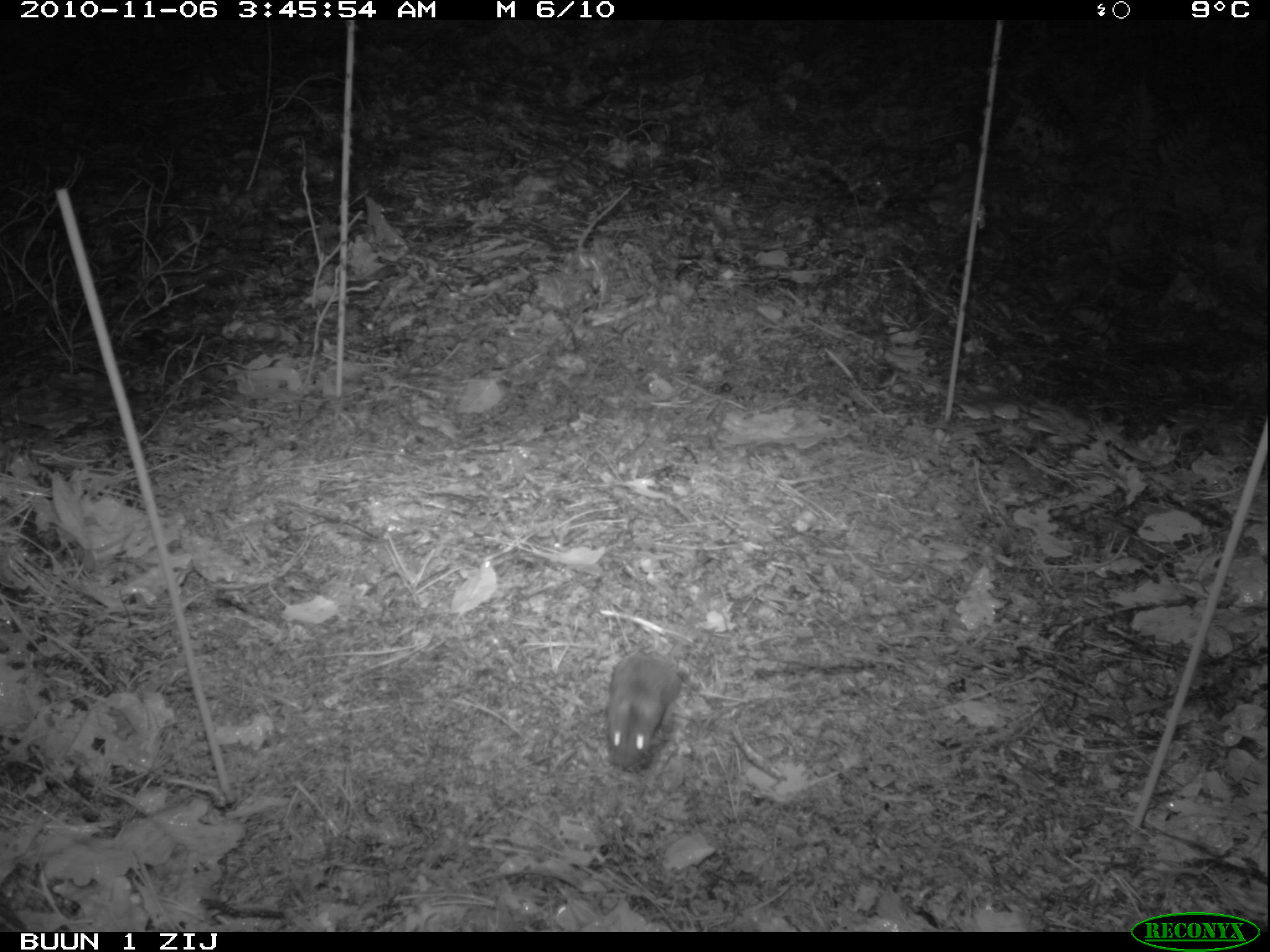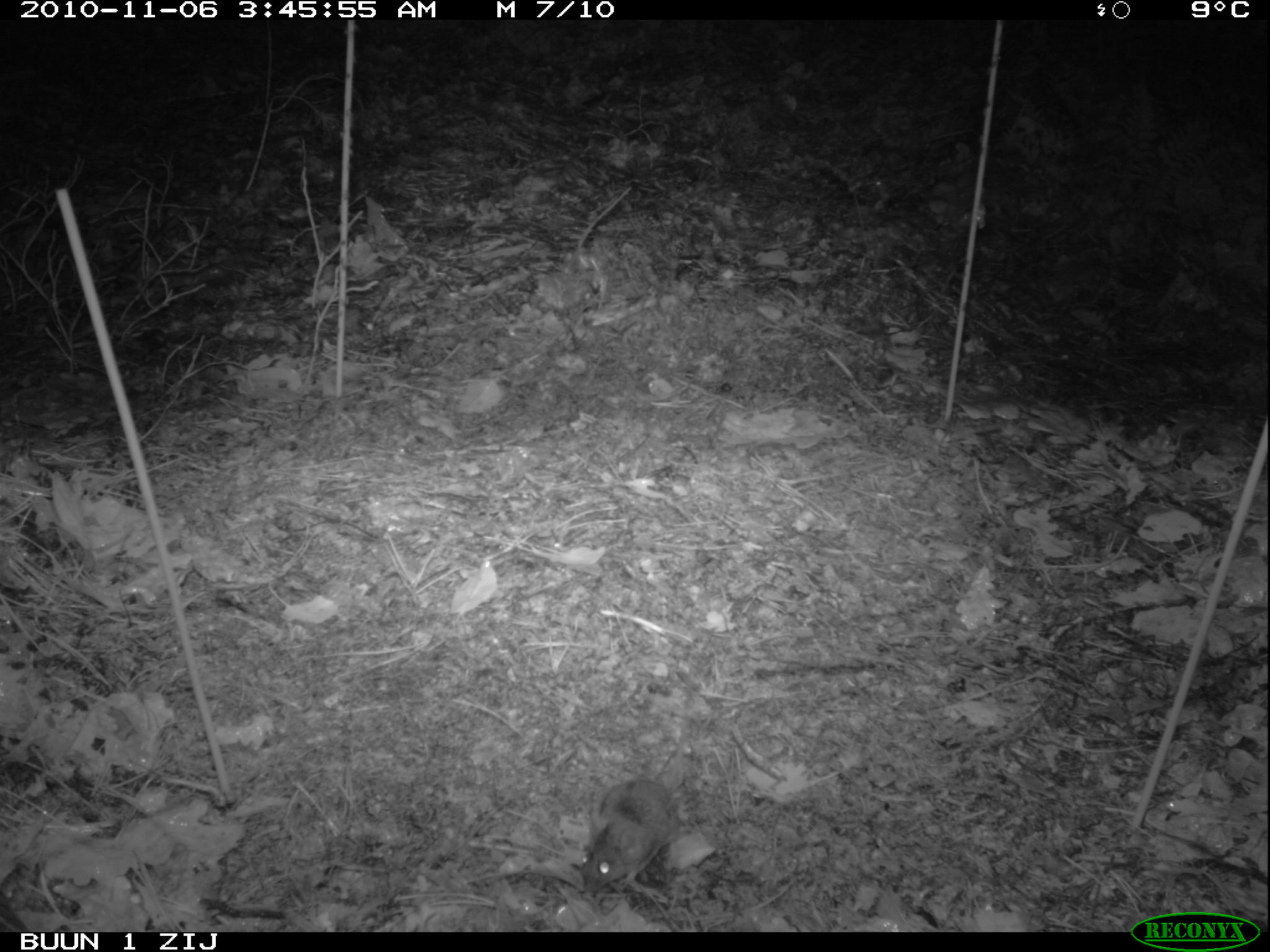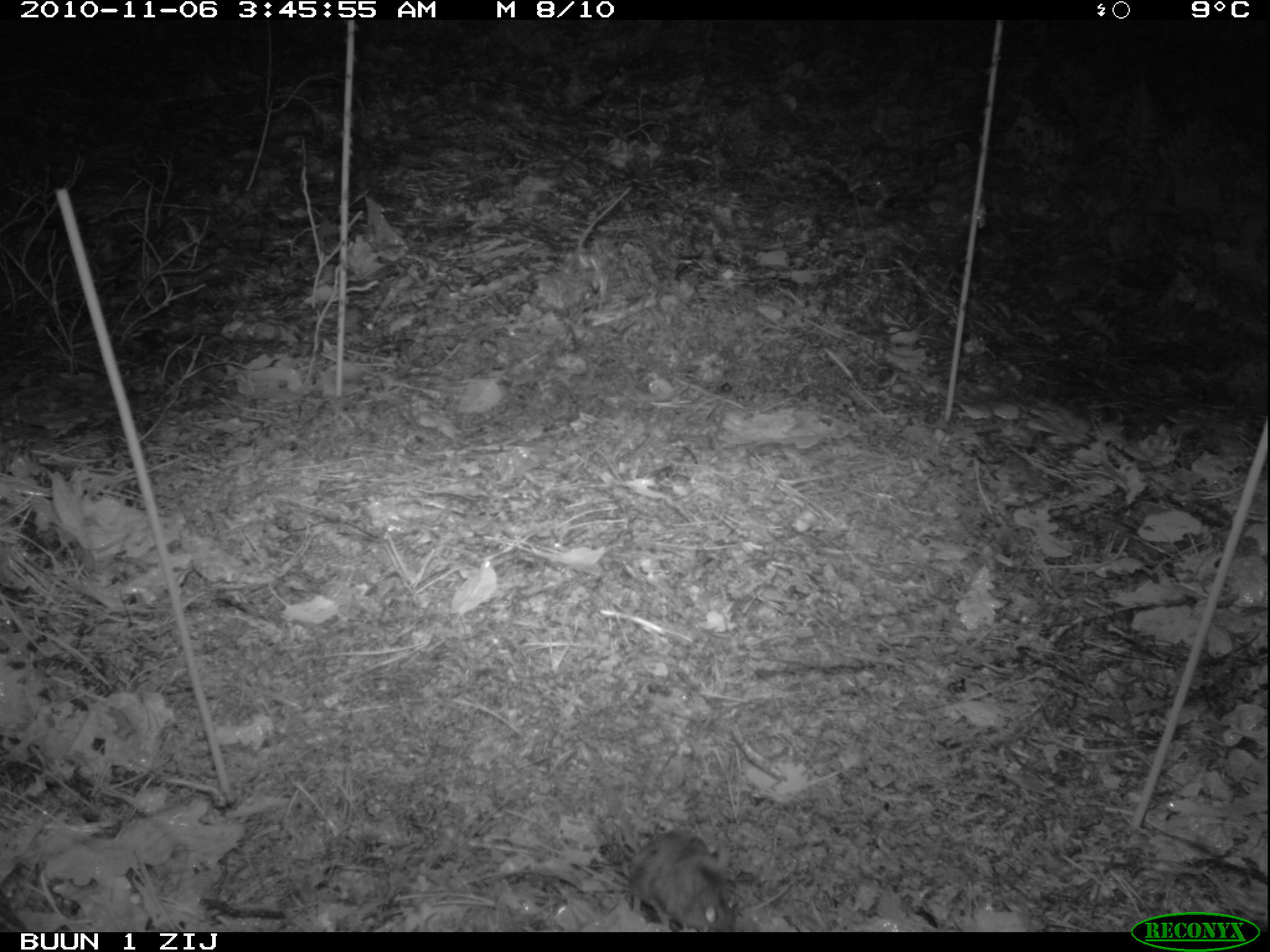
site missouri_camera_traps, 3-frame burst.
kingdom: Animalia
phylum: Chordata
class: Mammalia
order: Rodentia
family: Muridae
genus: Apodemus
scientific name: Apodemus sylvaticus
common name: wood mouse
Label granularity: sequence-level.